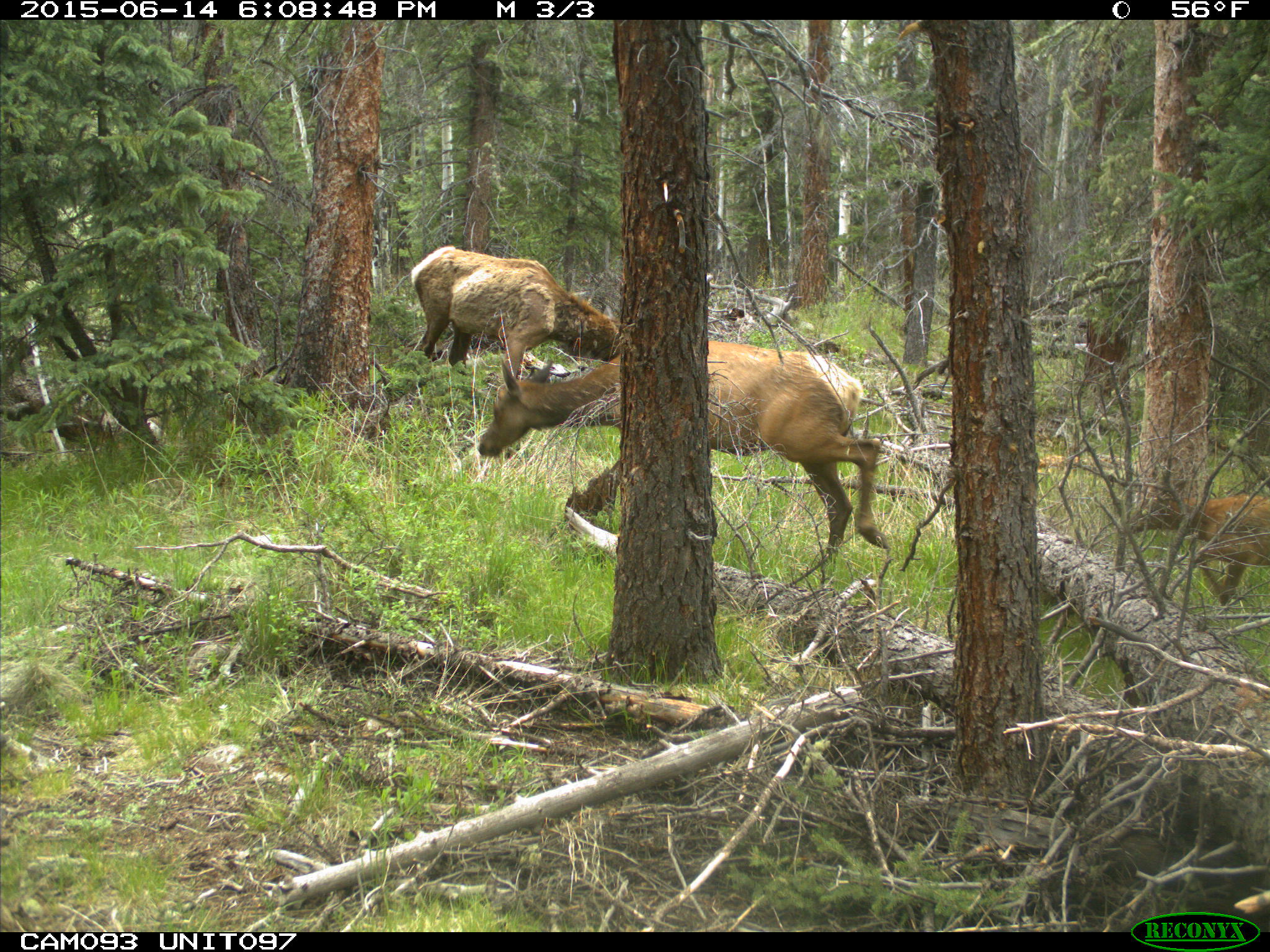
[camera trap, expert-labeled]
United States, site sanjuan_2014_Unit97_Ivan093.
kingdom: Animalia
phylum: Chordata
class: Mammalia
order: Artiodactyla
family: Cervidae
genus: Cervus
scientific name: Cervus elaphus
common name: red deer